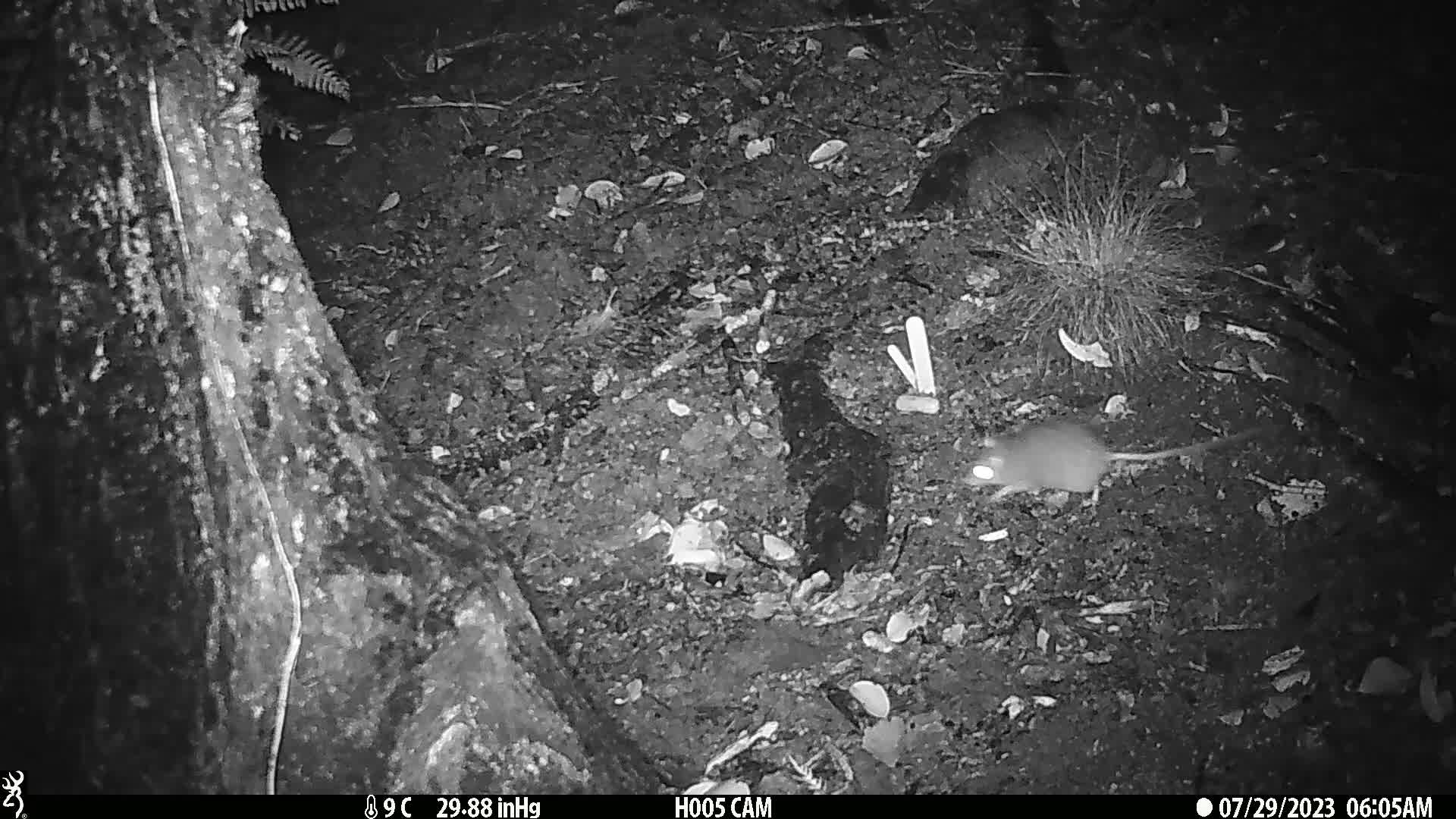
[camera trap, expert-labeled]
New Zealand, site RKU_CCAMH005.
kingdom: Animalia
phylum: Chordata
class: Mammalia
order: Rodentia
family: Muridae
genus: Rattus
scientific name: Rattus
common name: rat